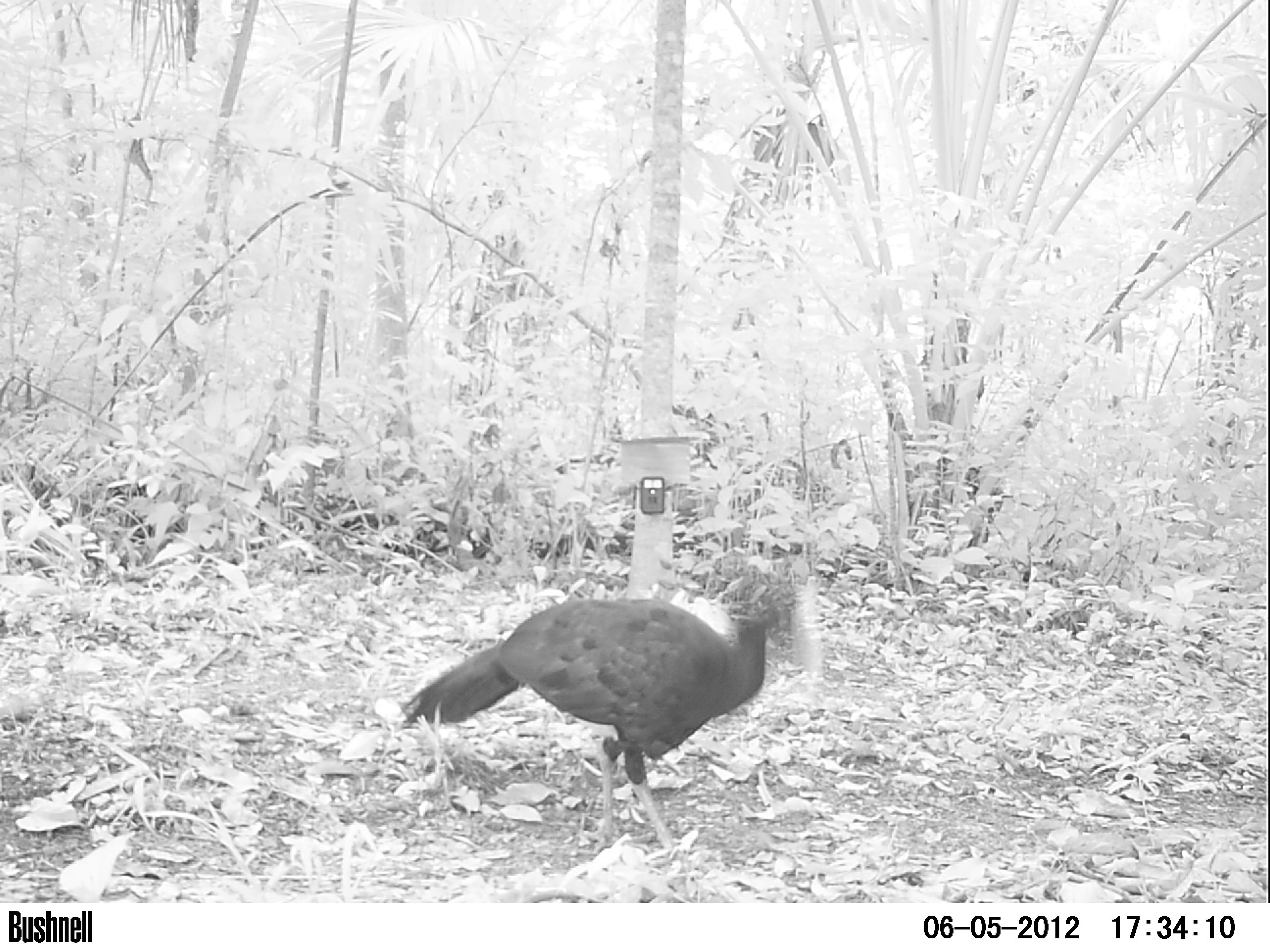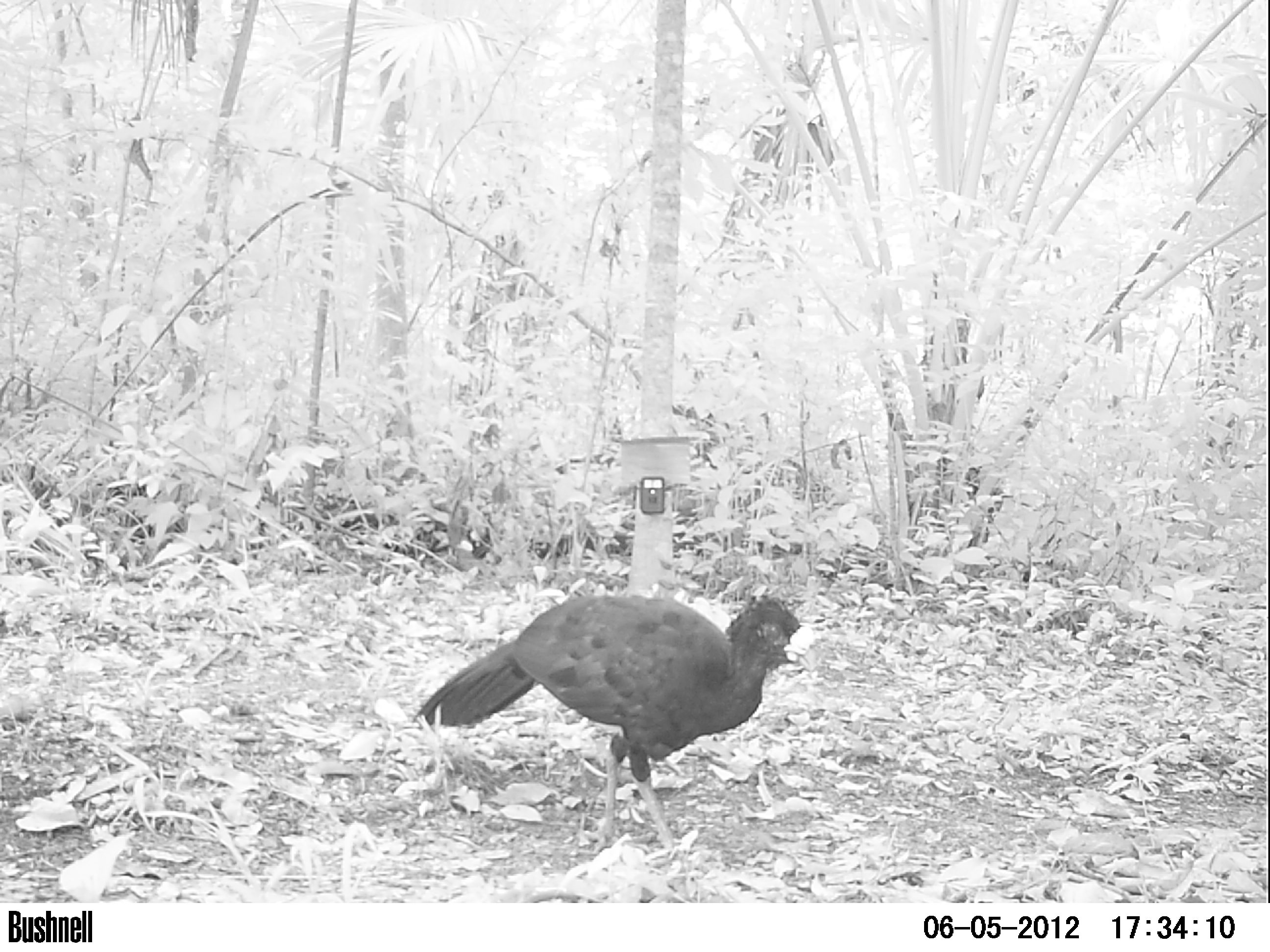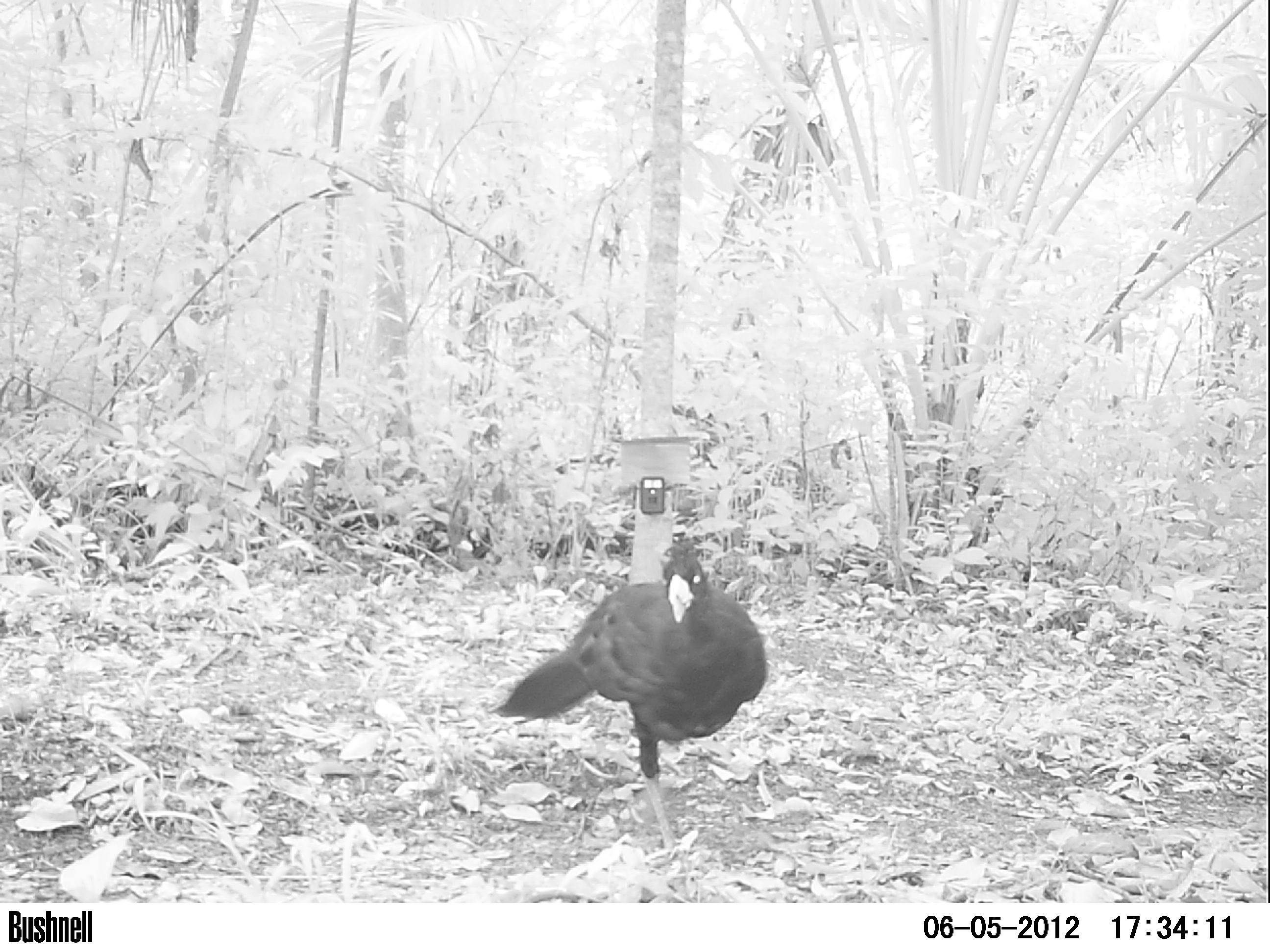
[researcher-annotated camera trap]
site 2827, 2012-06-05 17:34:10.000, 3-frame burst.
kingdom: Animalia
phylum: Chordata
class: Aves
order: Galliformes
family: Cracidae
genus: Crax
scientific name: Crax rubra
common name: great curassow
Crax rubra (great curassow), count 1, age adult, sex male.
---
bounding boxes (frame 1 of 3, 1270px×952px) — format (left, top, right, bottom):
crax rubra: (396, 587, 780, 861)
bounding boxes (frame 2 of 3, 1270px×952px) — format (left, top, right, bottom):
crax rubra: (412, 592, 822, 860)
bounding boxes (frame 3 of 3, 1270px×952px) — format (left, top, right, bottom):
crax rubra: (487, 539, 769, 862)